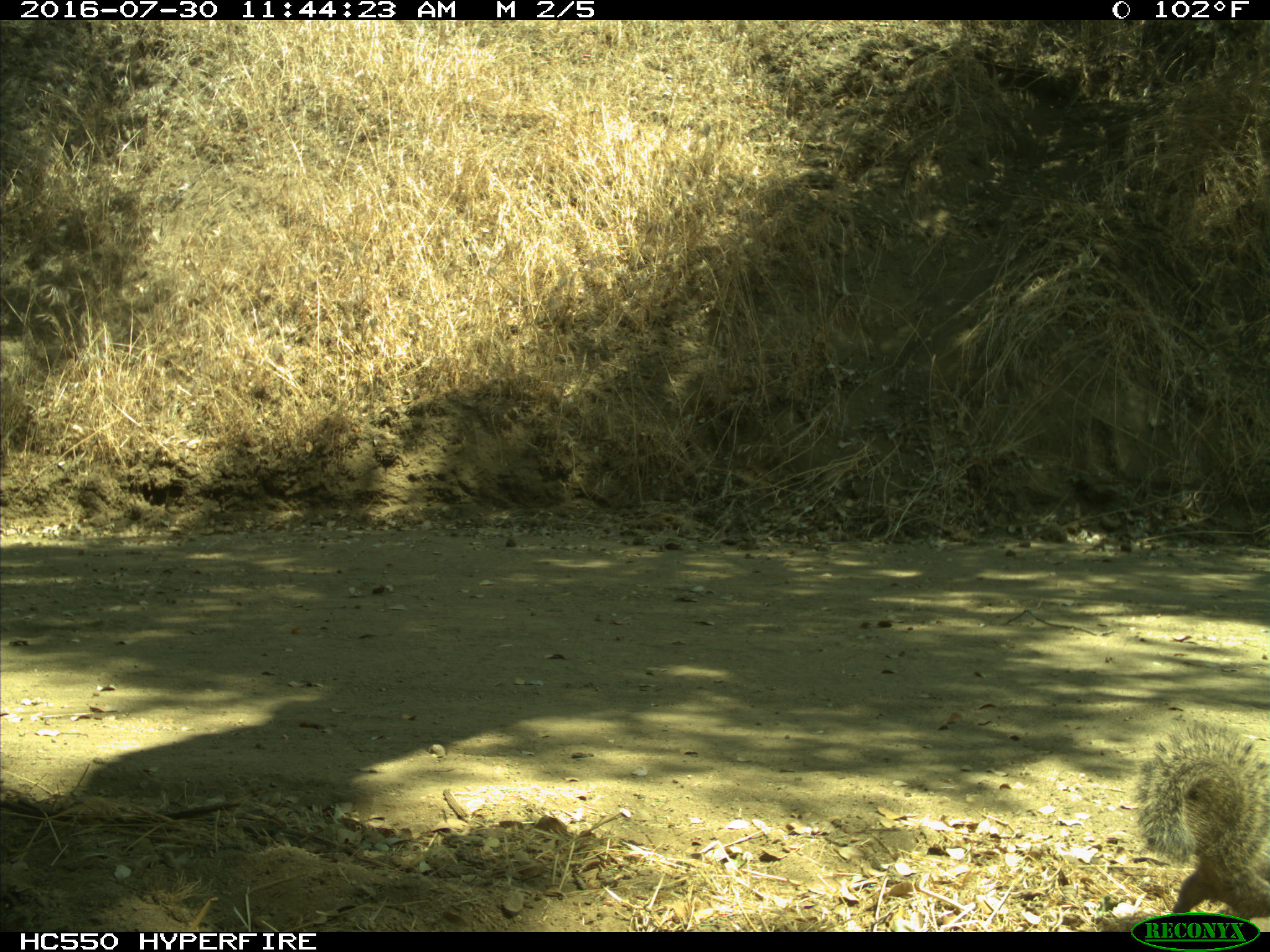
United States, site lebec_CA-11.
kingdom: Animalia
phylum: Chordata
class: Mammalia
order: Rodentia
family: Sciuridae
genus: Otospermophilus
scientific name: Otospermophilus beecheyi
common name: california ground squirrel